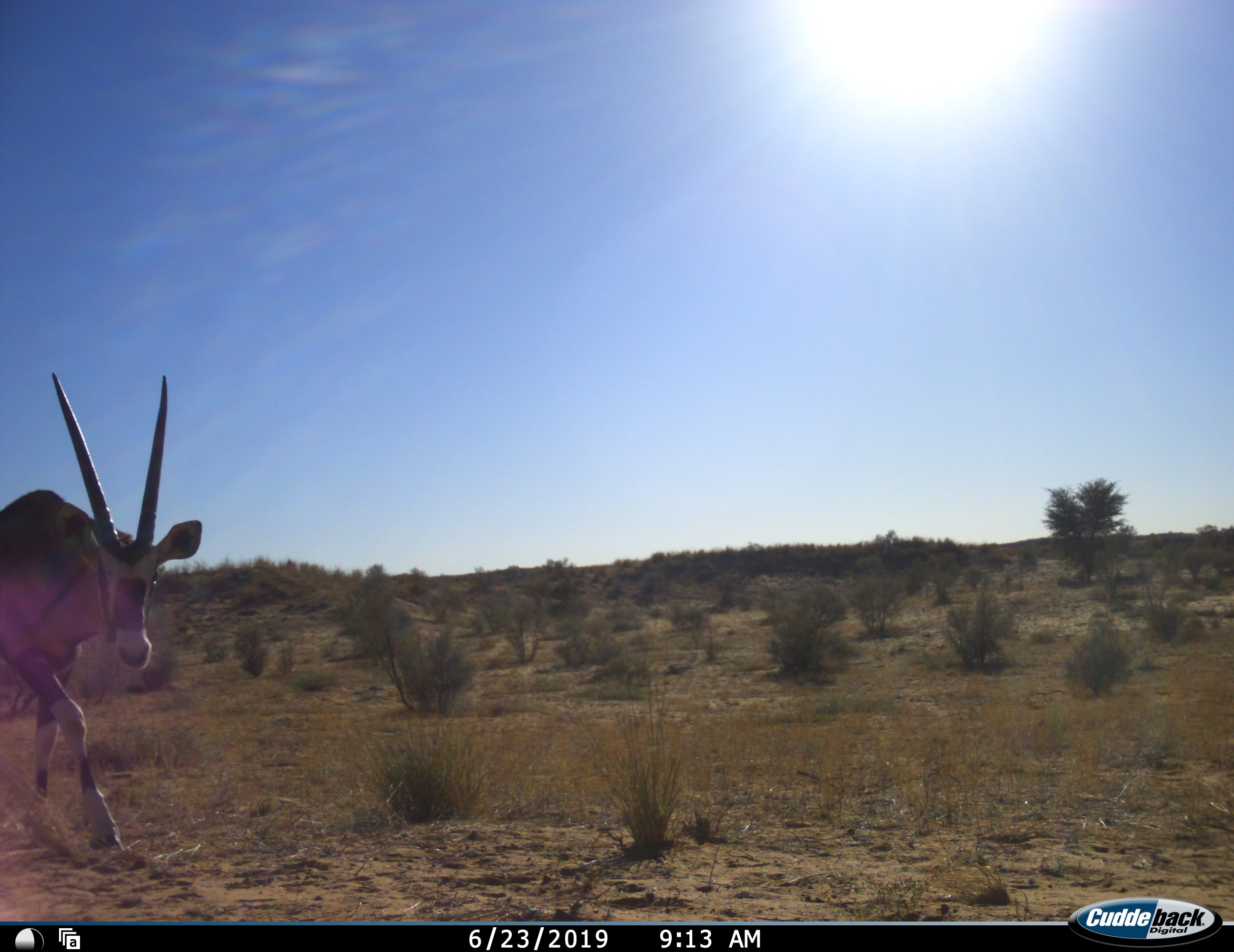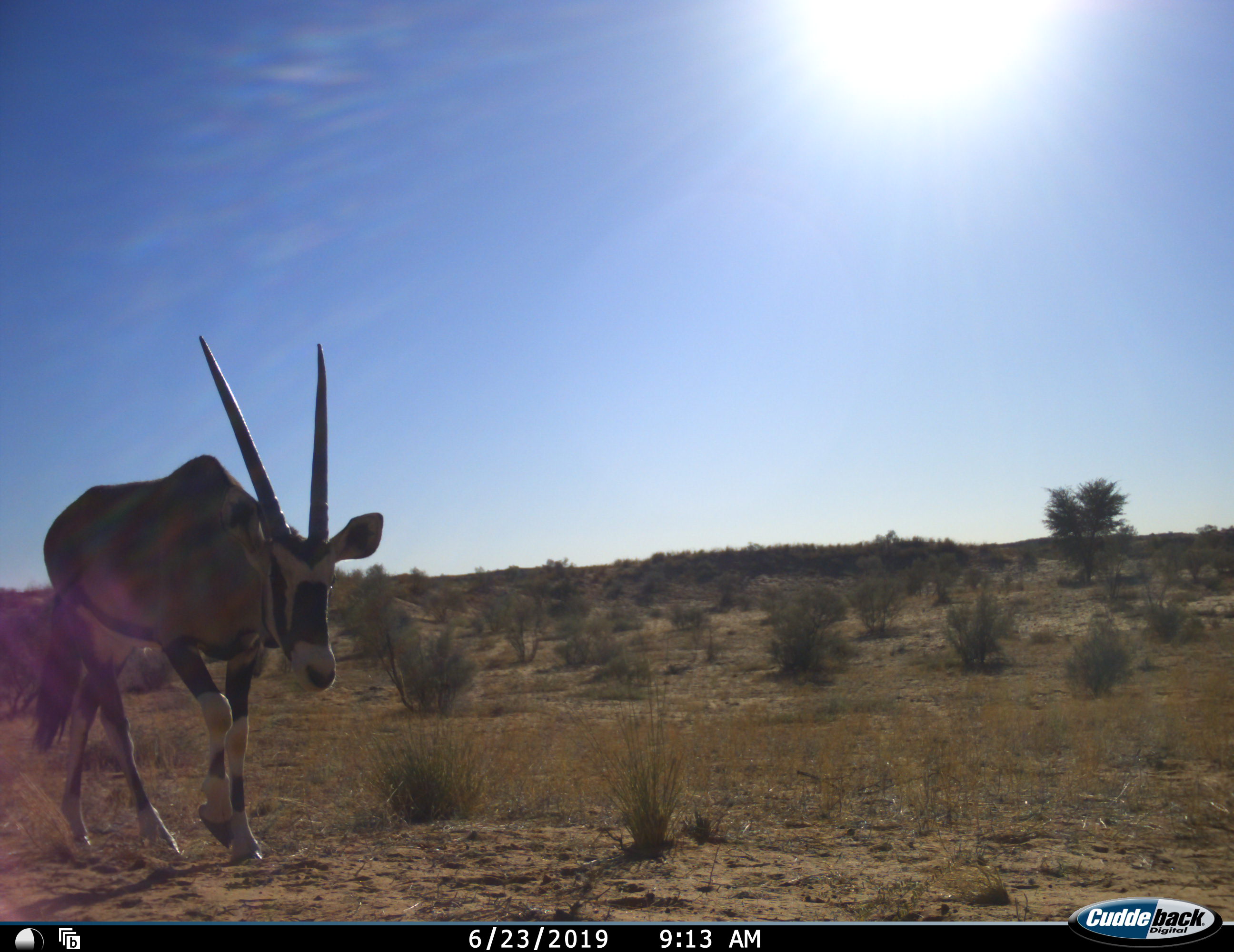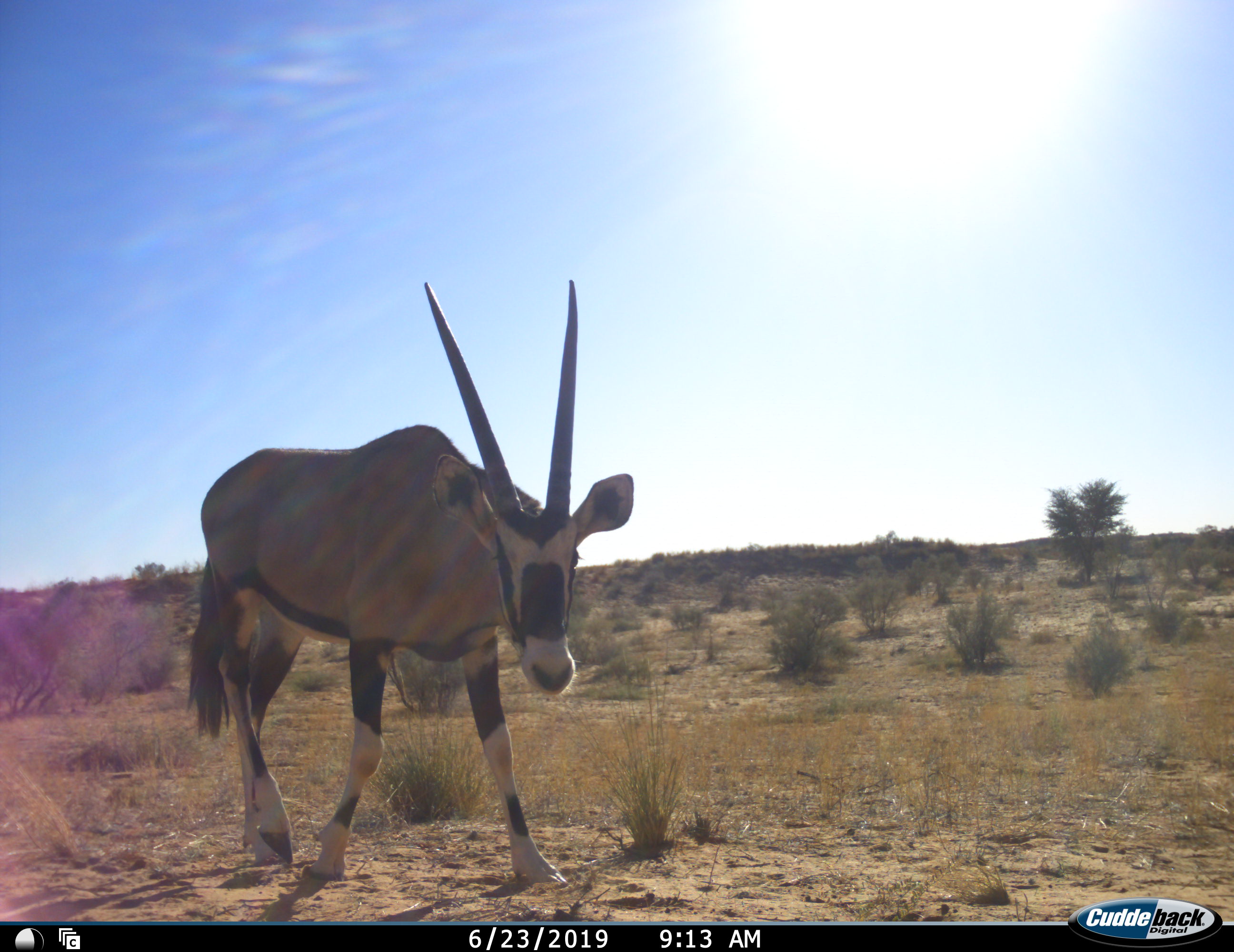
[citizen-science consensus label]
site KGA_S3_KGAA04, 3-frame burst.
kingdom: Animalia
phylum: Chordata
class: Mammalia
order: Artiodactyla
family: Bovidae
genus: Oryx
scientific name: Oryx gazella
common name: gemsbok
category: oryx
Oryx (gemsbok) (Oryx gazella), count 1. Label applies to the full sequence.